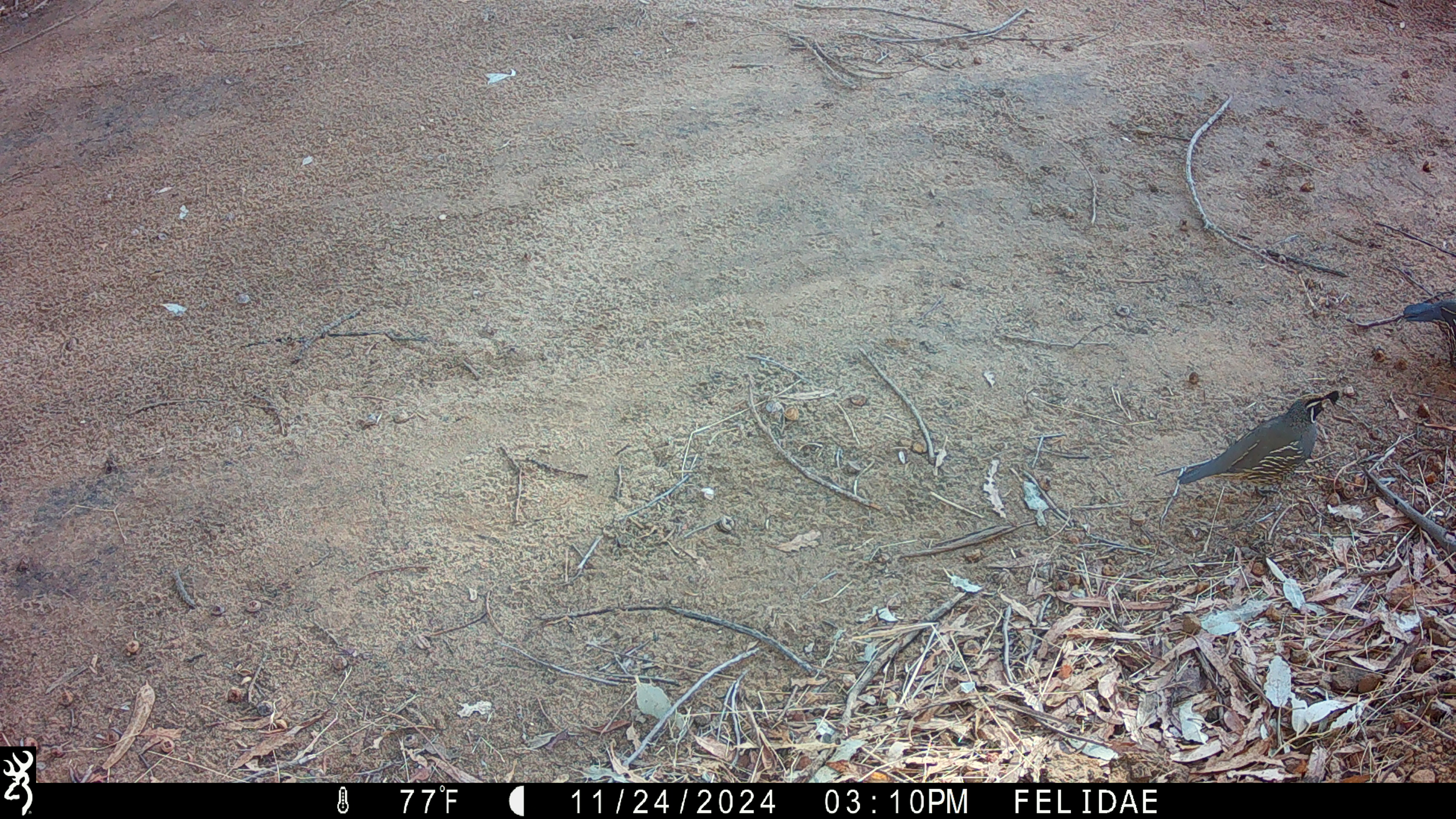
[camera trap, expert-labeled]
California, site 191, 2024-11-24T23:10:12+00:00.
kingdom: Animalia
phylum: Chordata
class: Aves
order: Galliformes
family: Odontophoridae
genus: Callipepla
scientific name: Callipepla californica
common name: california quail